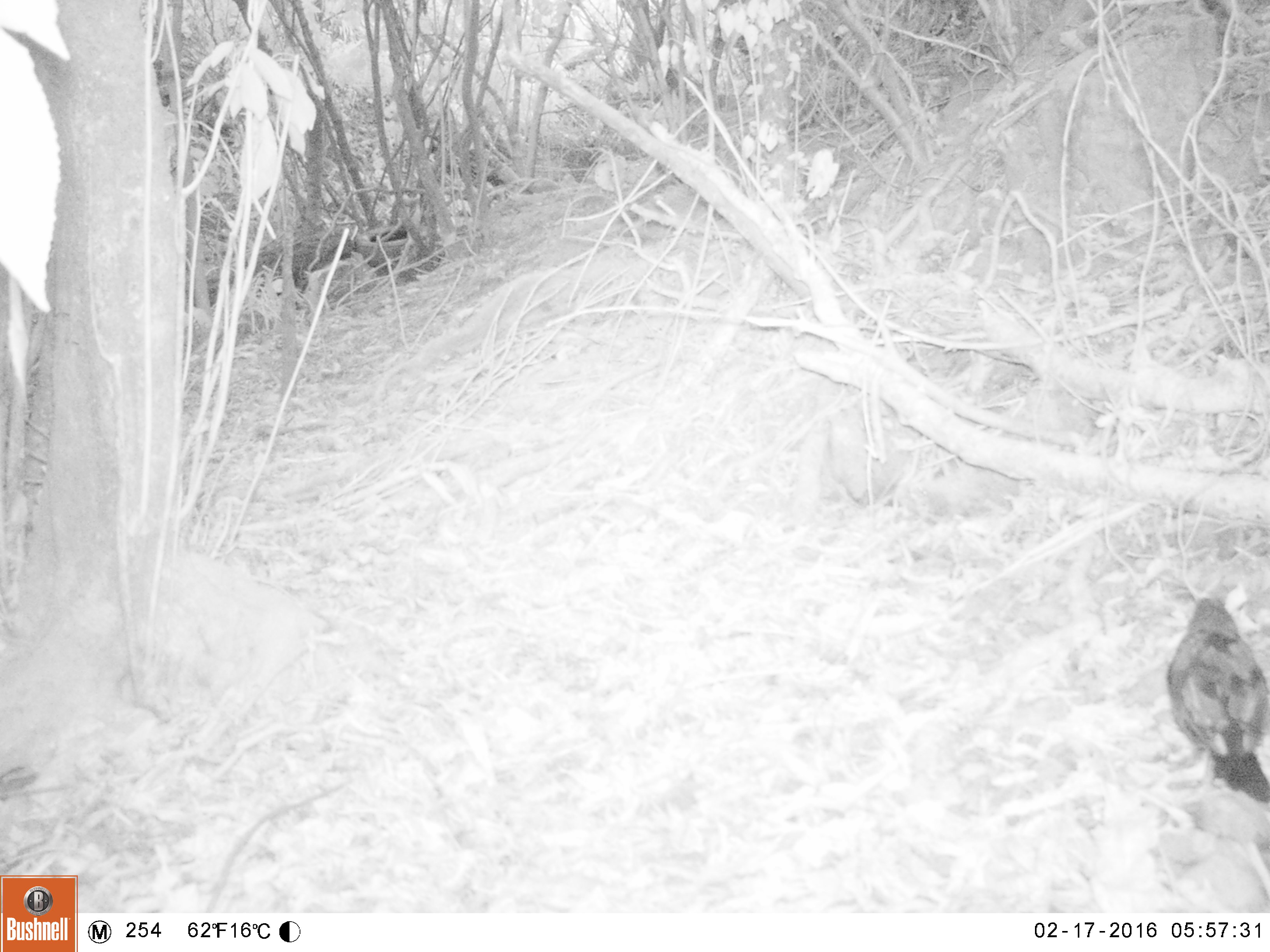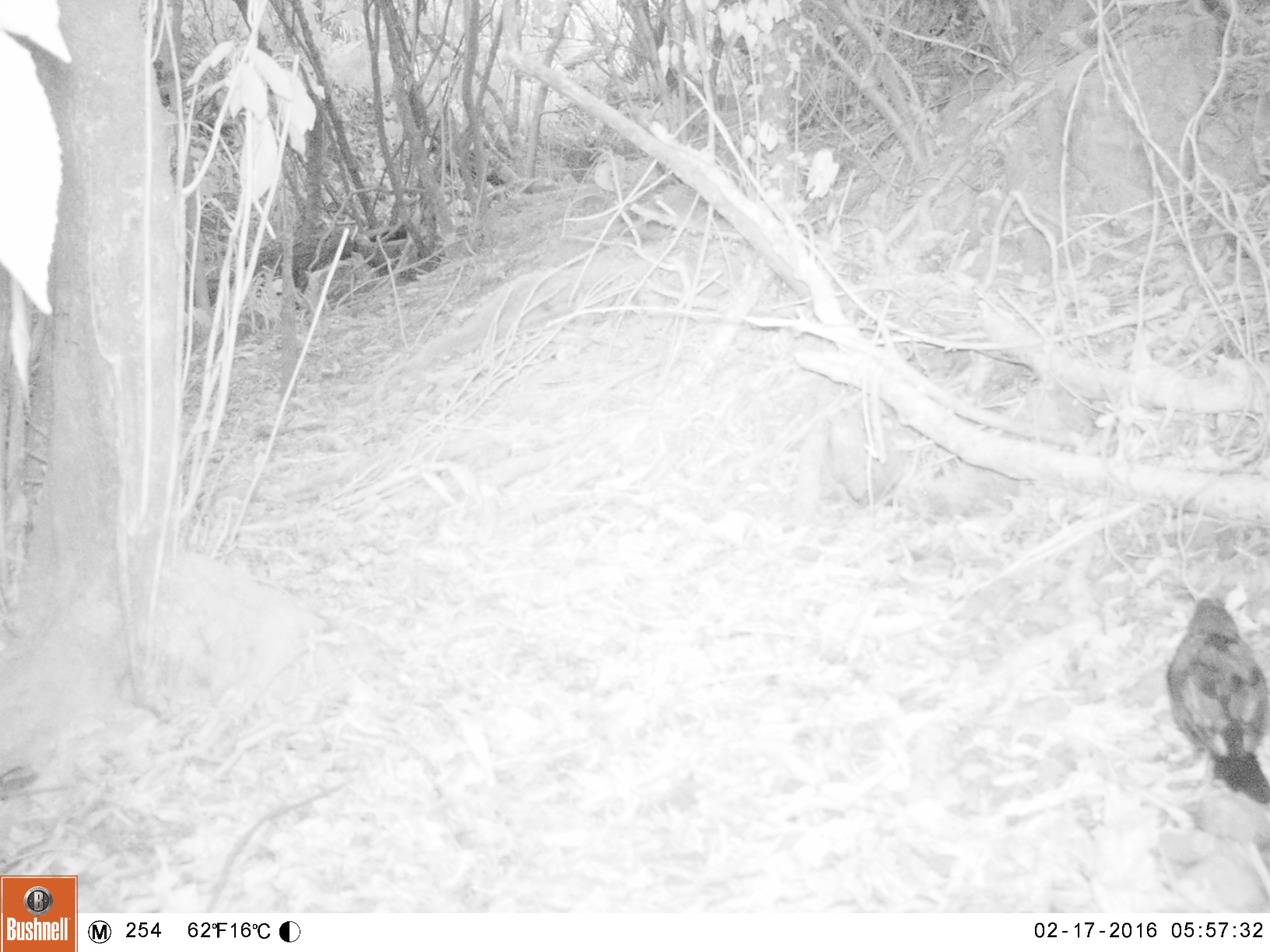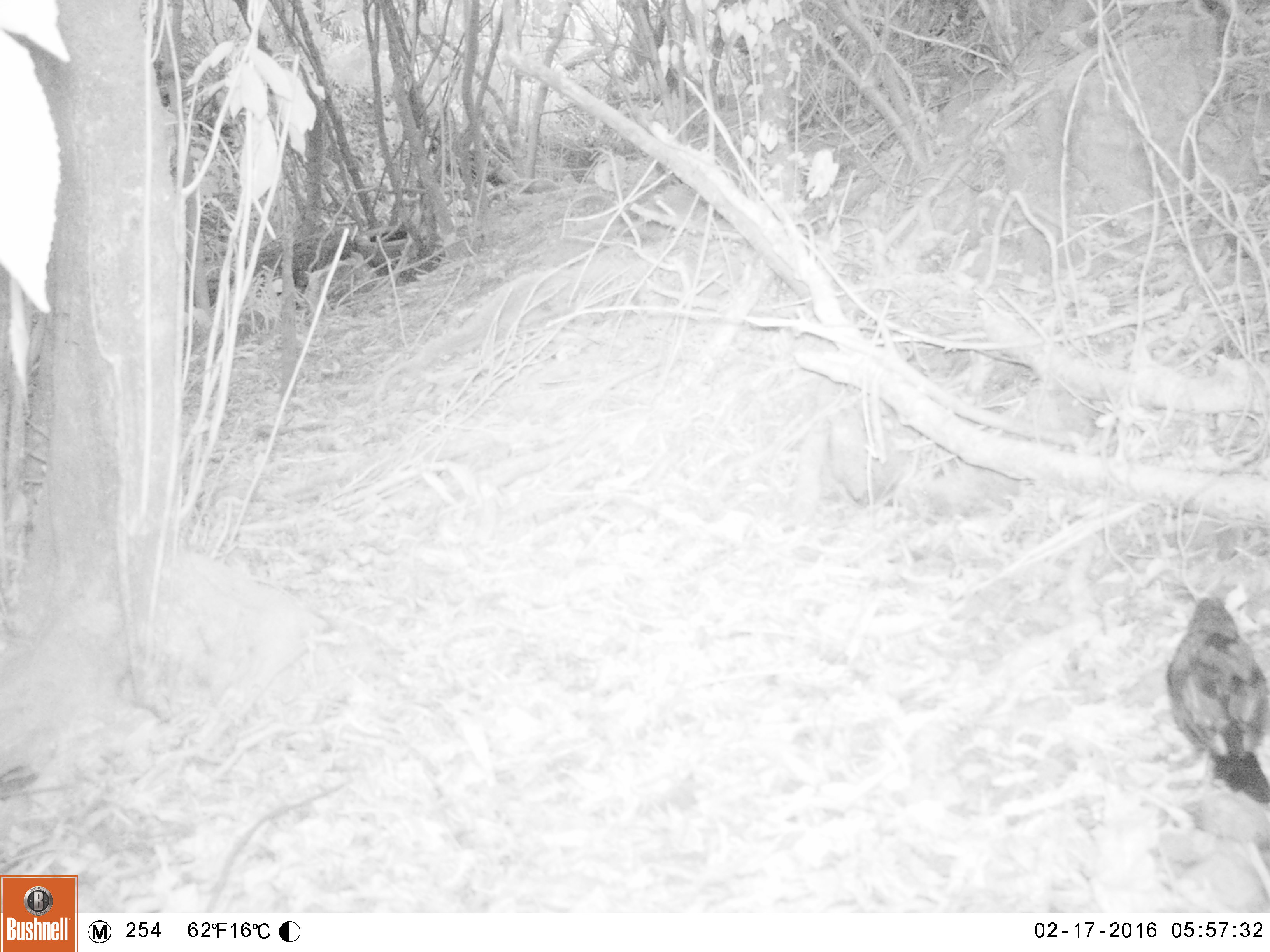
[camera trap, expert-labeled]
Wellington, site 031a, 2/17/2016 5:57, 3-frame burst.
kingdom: Animalia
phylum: Chordata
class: Aves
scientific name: Aves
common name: bird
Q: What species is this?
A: Bird (Aves).